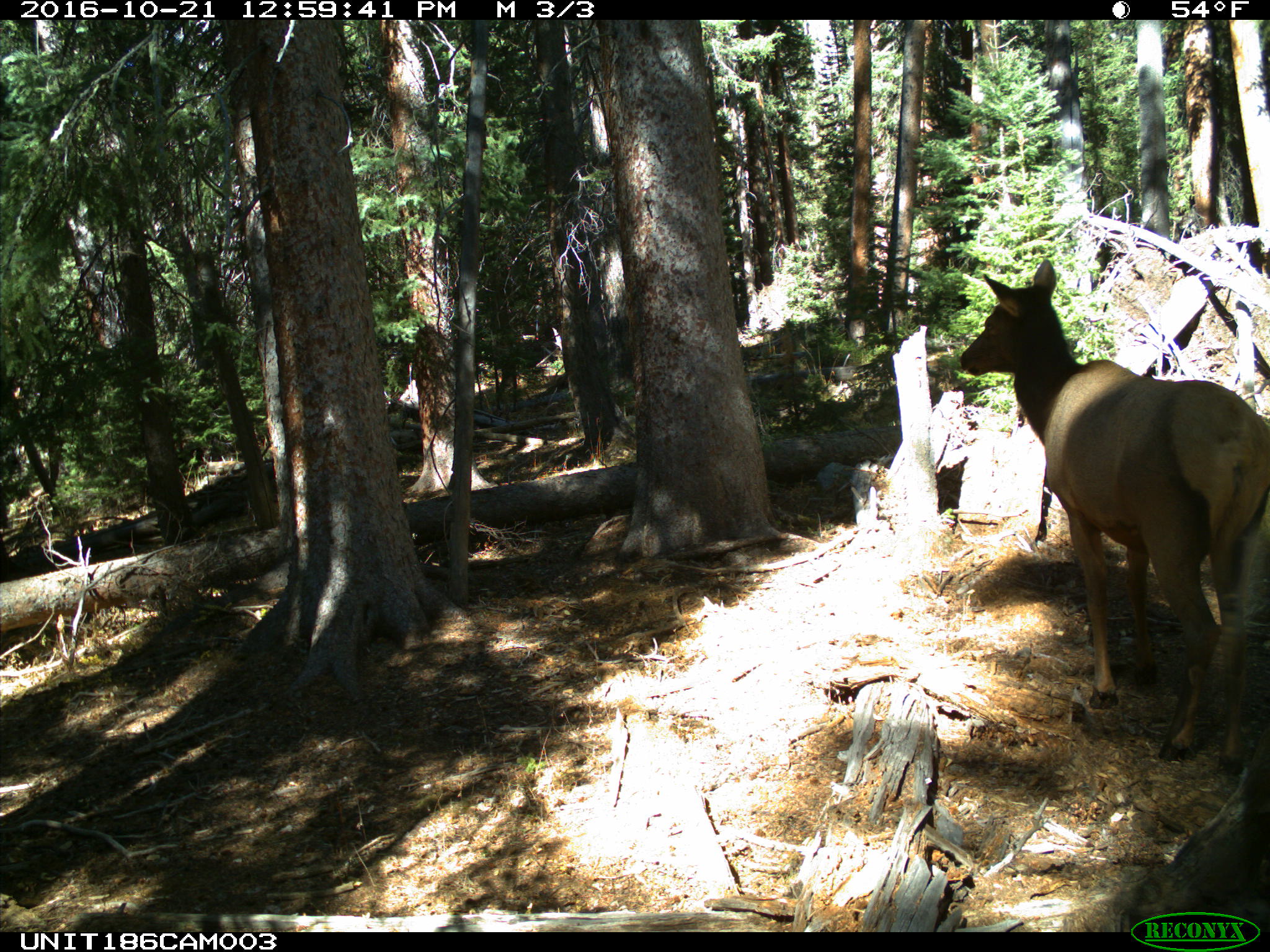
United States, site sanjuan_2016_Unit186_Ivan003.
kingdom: Animalia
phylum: Chordata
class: Mammalia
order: Artiodactyla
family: Cervidae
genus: Cervus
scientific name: Cervus elaphus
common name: red deer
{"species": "Cervus elaphus (red deer)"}